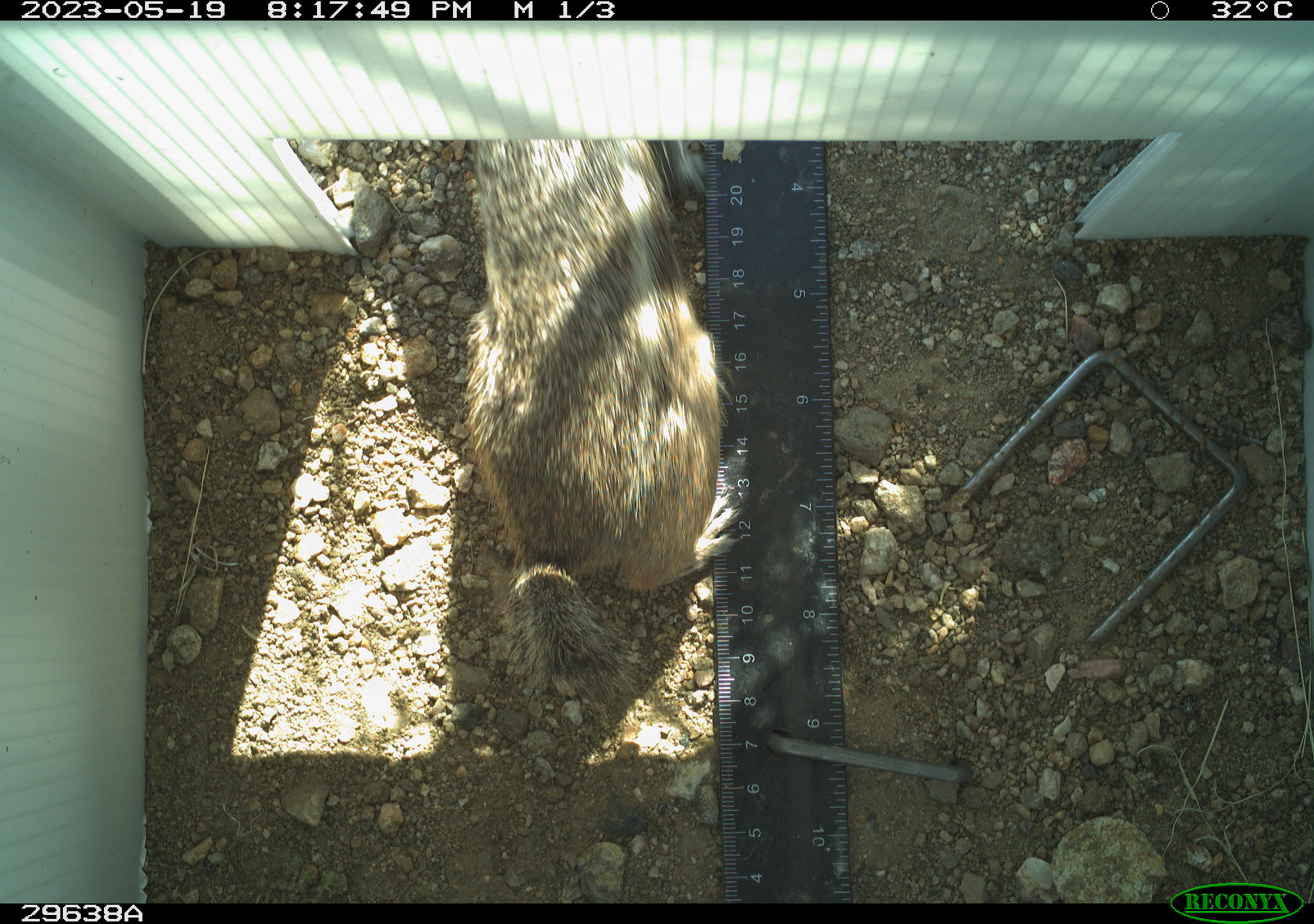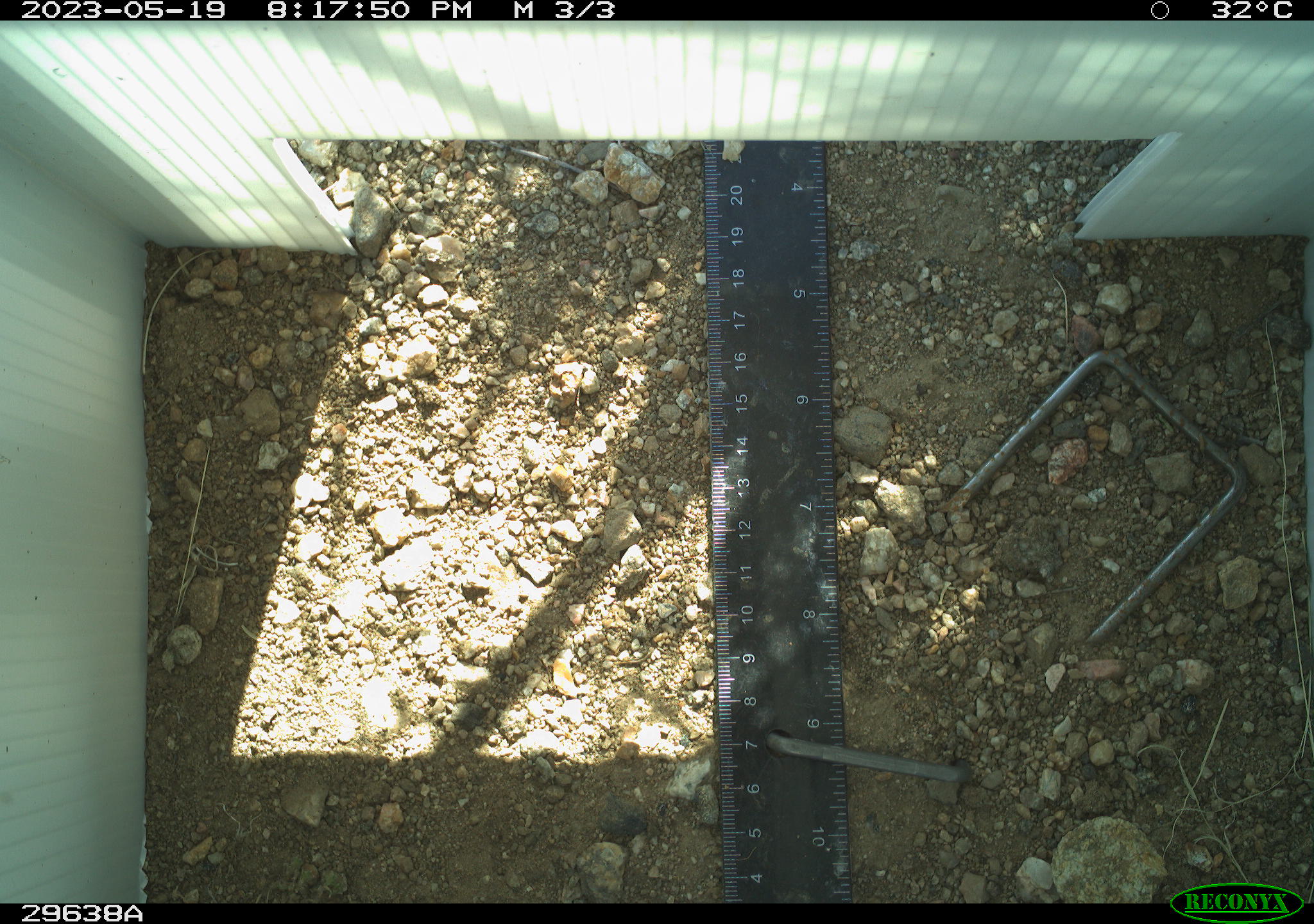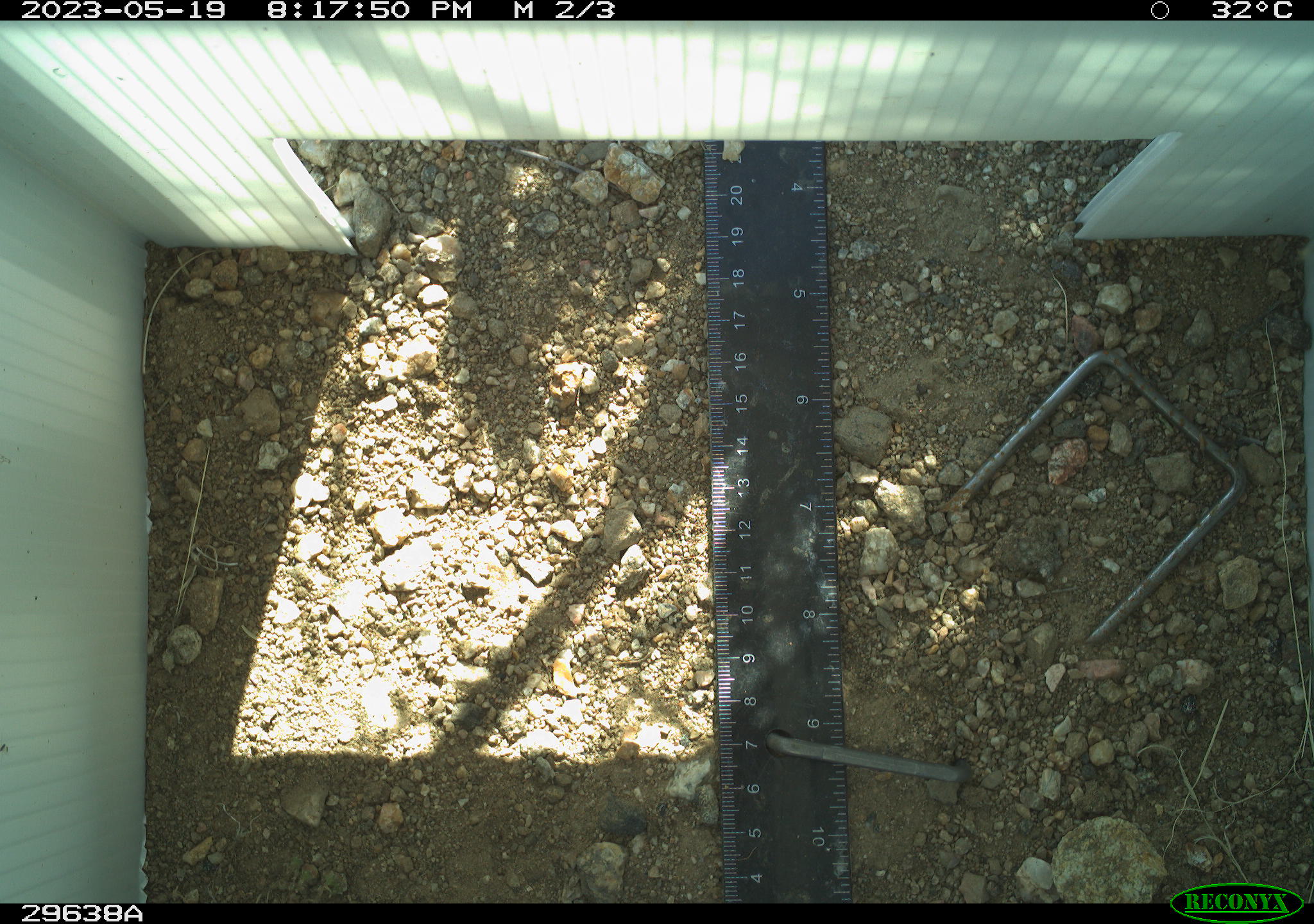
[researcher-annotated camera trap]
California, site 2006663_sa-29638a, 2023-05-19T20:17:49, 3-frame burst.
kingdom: Animalia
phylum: Chordata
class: Mammalia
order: Rodentia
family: Sciuridae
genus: Ammospermophilus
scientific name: Ammospermophilus leucurus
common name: white-tailed antelope squirrel